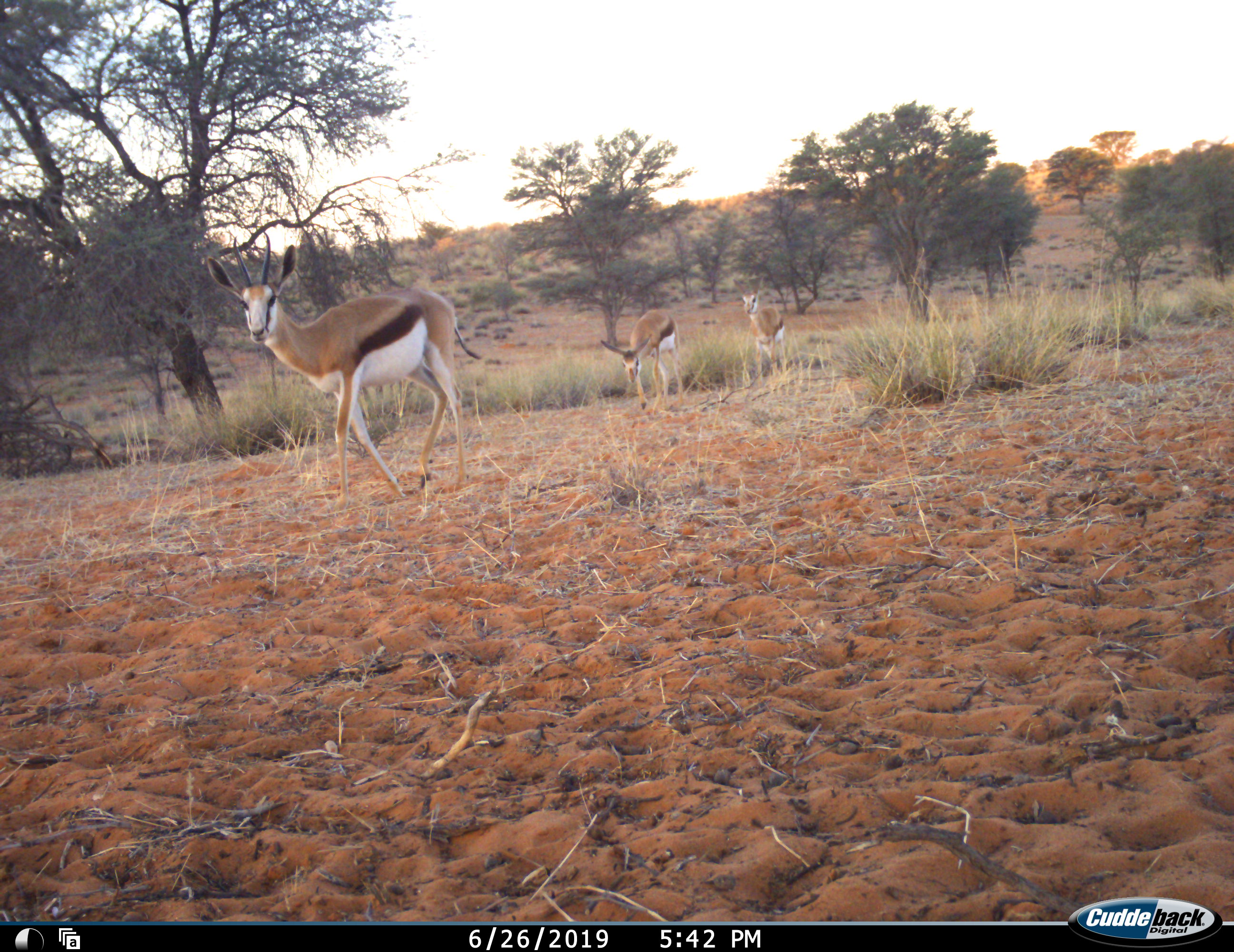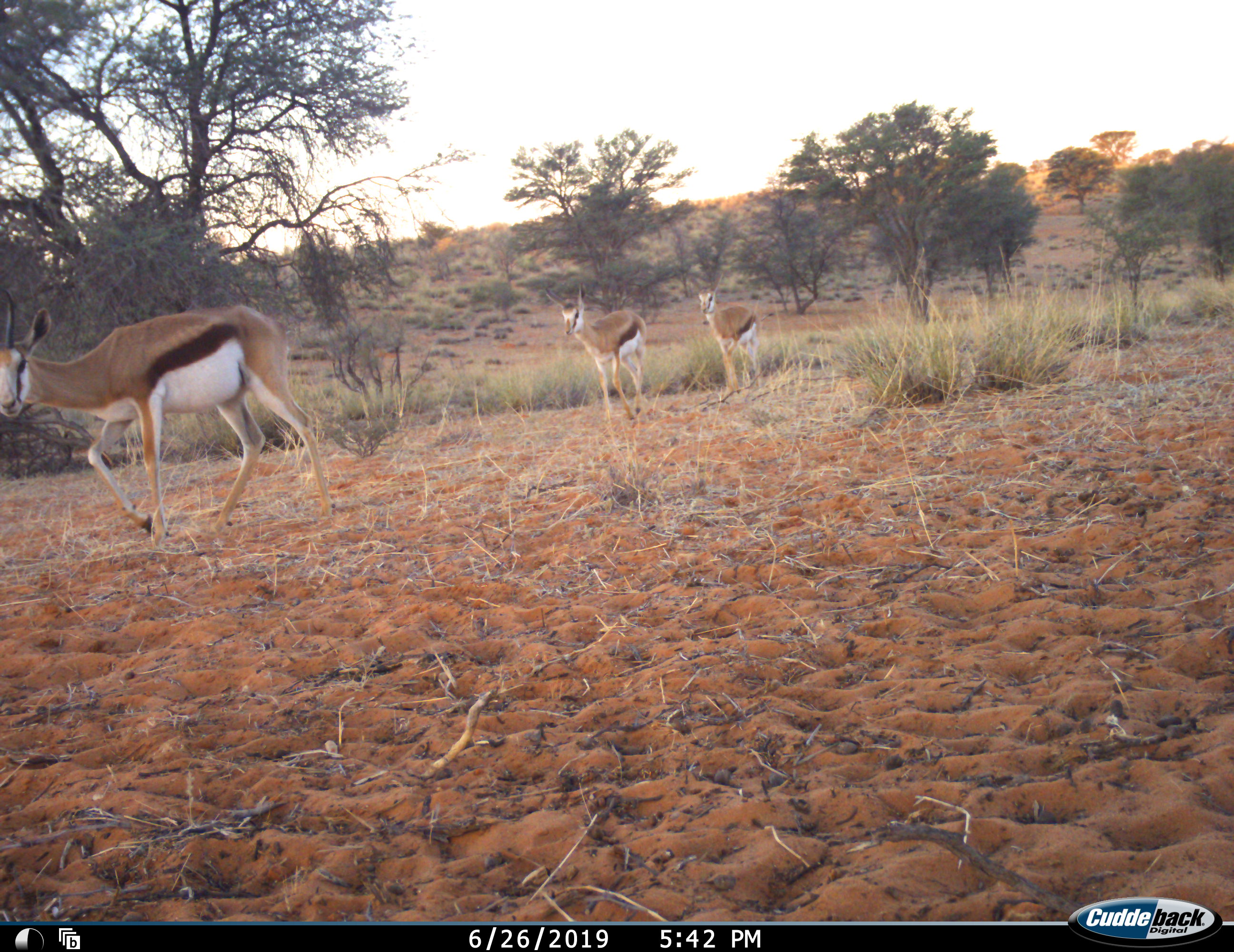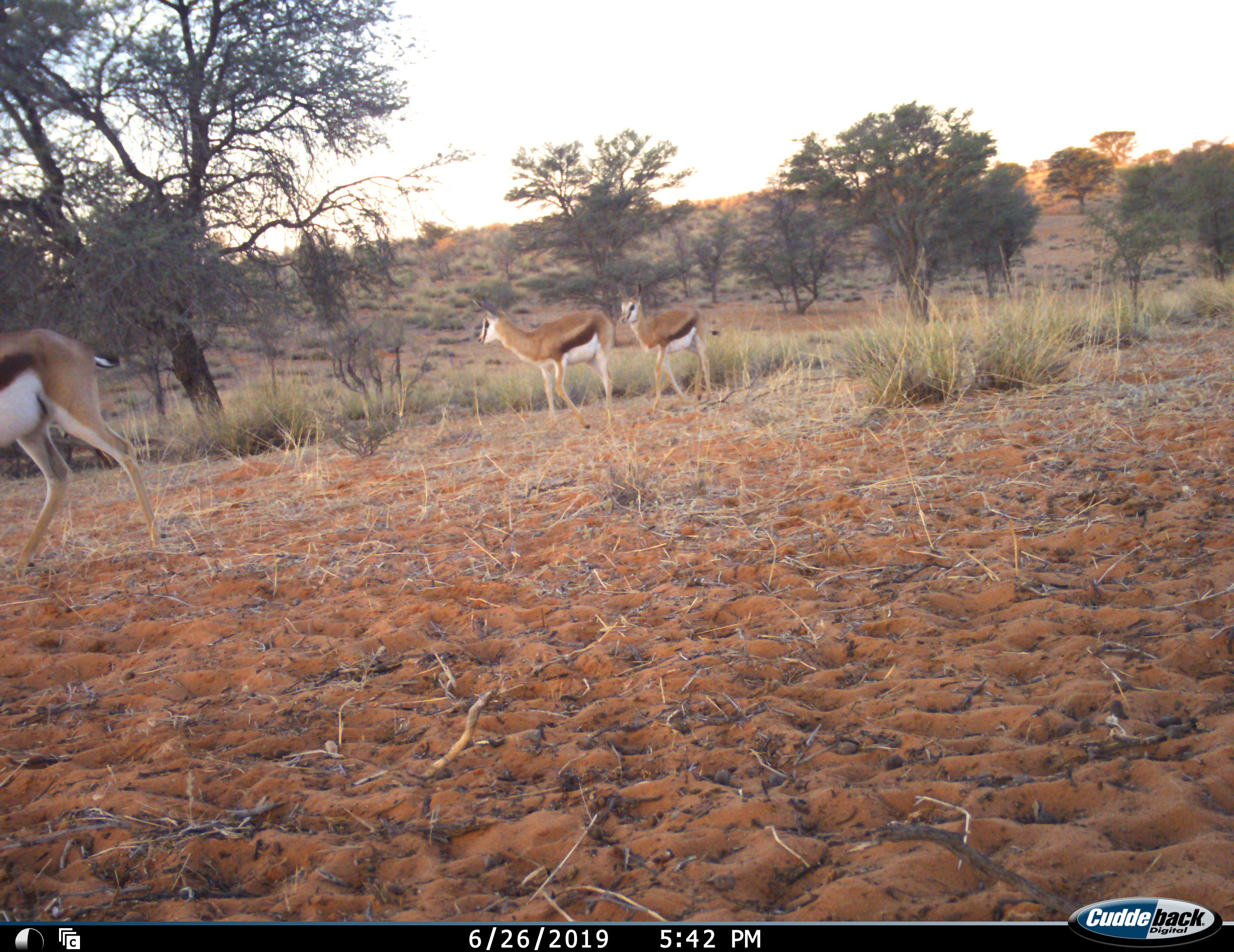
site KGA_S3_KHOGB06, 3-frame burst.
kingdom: Animalia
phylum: Chordata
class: Mammalia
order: Artiodactyla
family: Bovidae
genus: Antidorcas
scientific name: Antidorcas marsupialis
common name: springbok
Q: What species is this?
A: Springbok (Antidorcas marsupialis).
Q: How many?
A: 3.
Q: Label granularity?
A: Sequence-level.